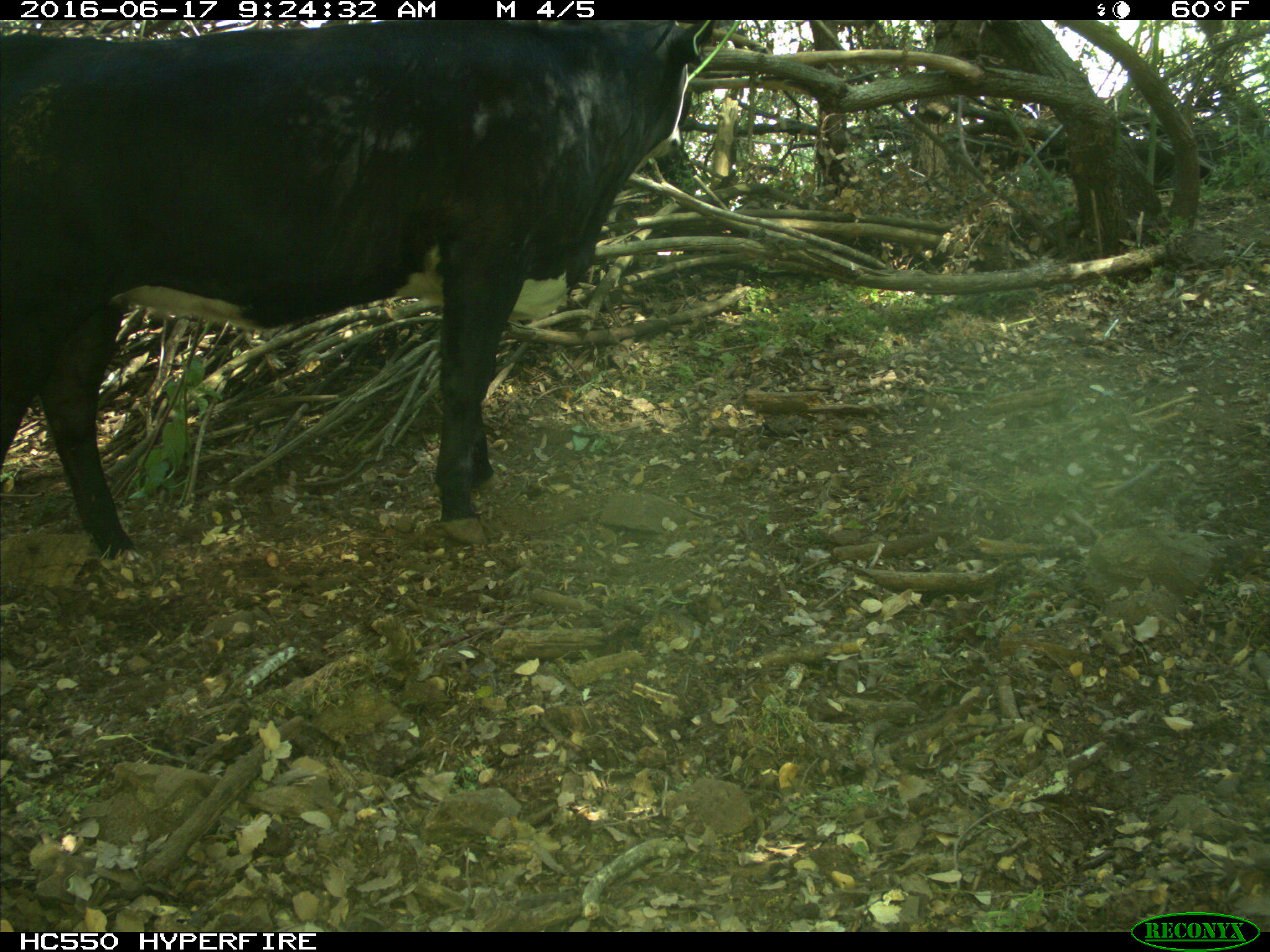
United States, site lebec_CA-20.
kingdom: Animalia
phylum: Chordata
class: Mammalia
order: Artiodactyla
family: Bovidae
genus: Bos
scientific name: Bos taurus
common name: domestic cow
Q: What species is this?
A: Bos taurus (domestic cow).